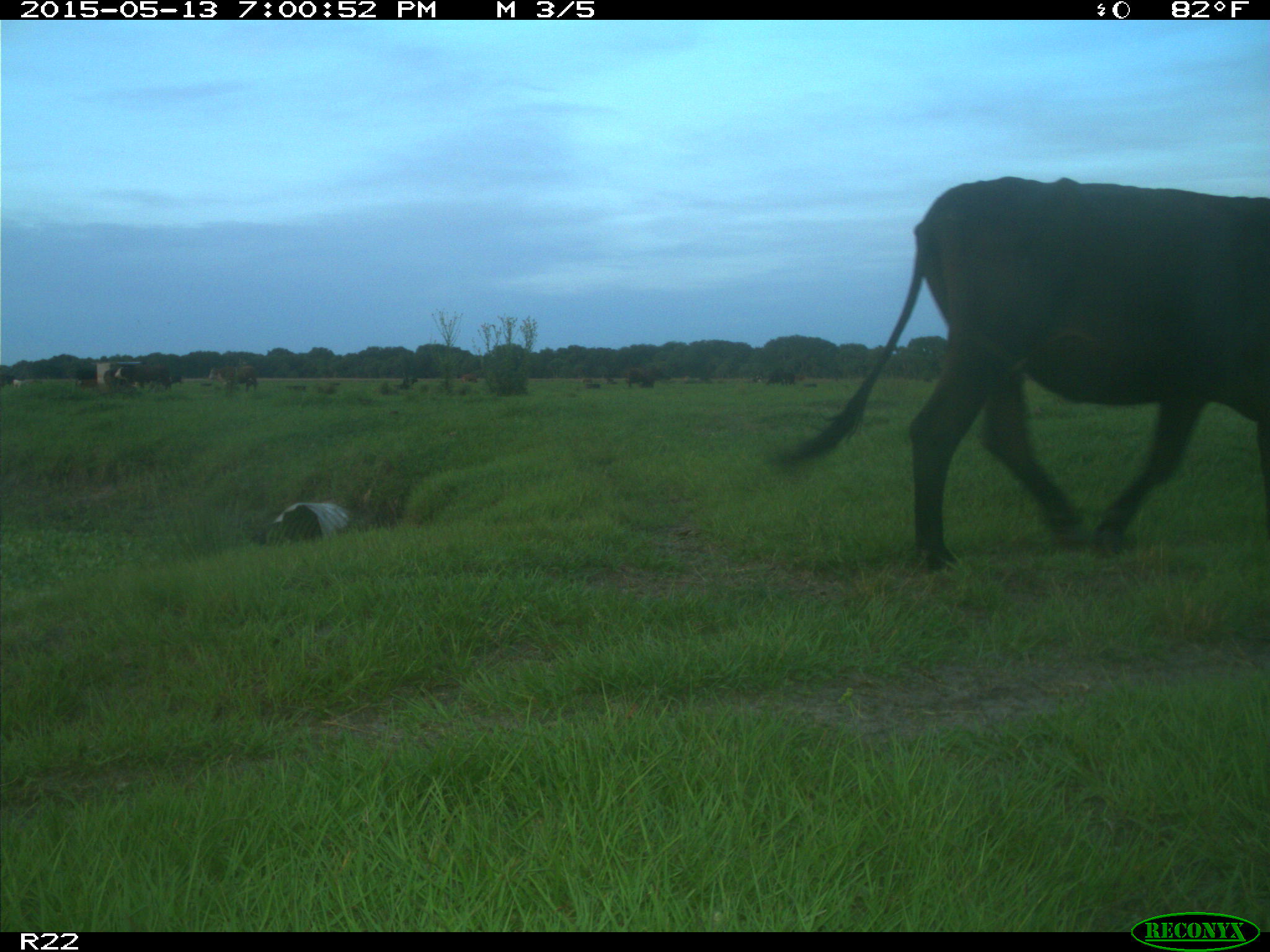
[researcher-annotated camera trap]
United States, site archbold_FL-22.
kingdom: Animalia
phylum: Chordata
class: Mammalia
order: Artiodactyla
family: Bovidae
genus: Bos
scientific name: Bos taurus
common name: domestic cow